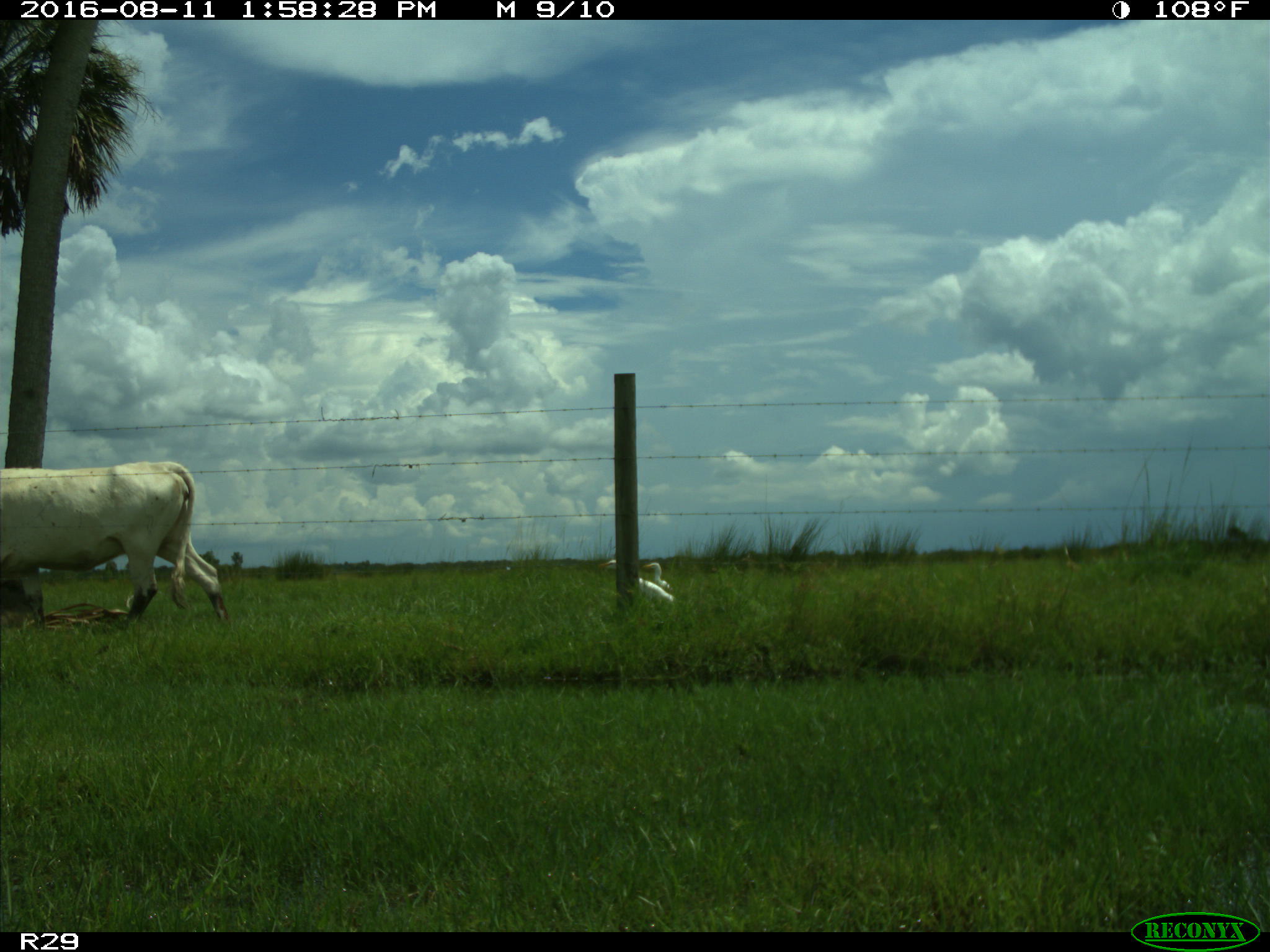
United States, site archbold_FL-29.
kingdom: Animalia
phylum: Chordata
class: Mammalia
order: Artiodactyla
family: Bovidae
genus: Bos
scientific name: Bos taurus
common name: domestic cow